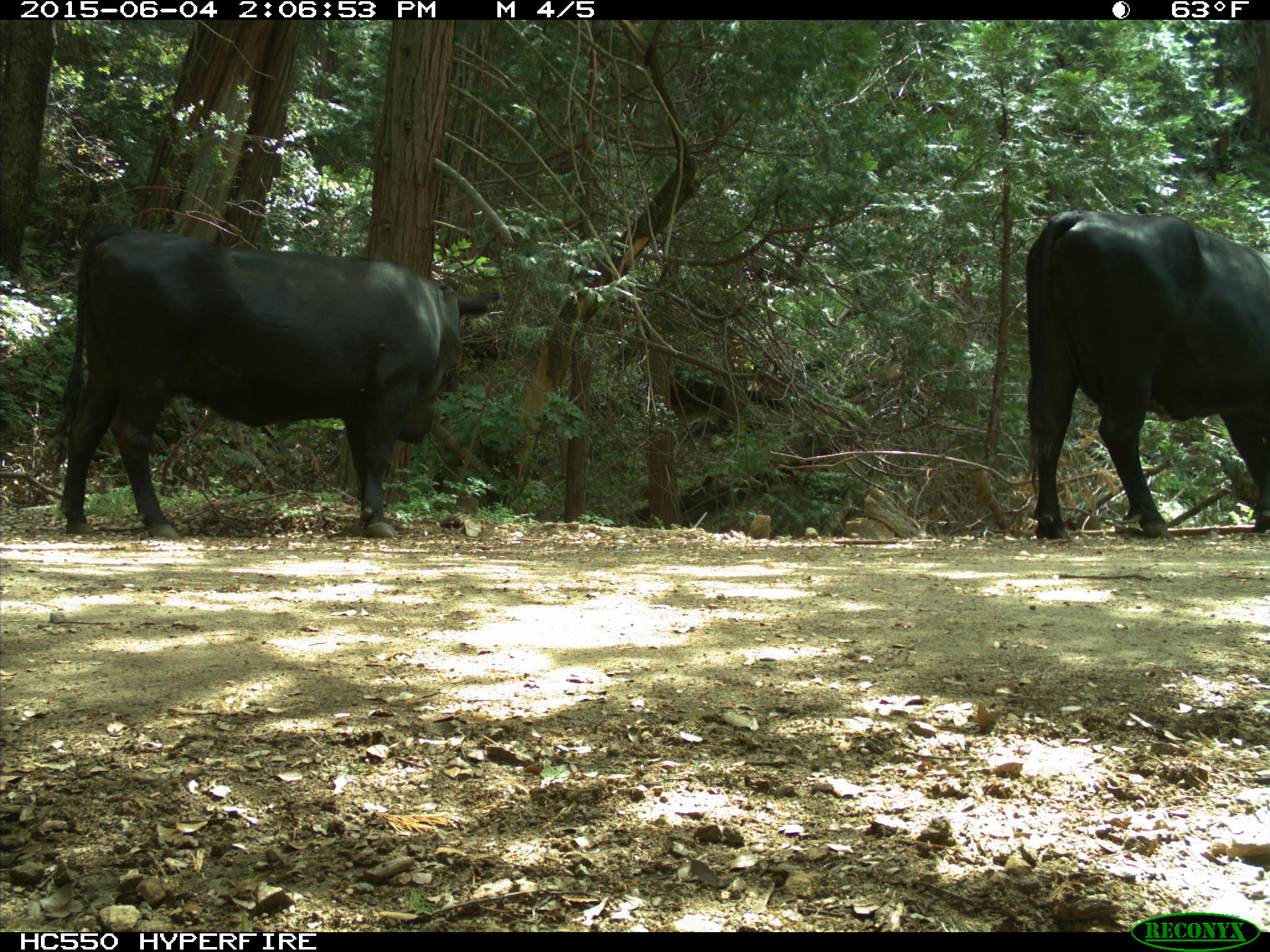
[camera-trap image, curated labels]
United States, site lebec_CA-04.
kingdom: Animalia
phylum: Chordata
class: Mammalia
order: Artiodactyla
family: Bovidae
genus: Bos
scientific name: Bos taurus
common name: domestic cow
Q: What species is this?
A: Bos taurus (domestic cow).